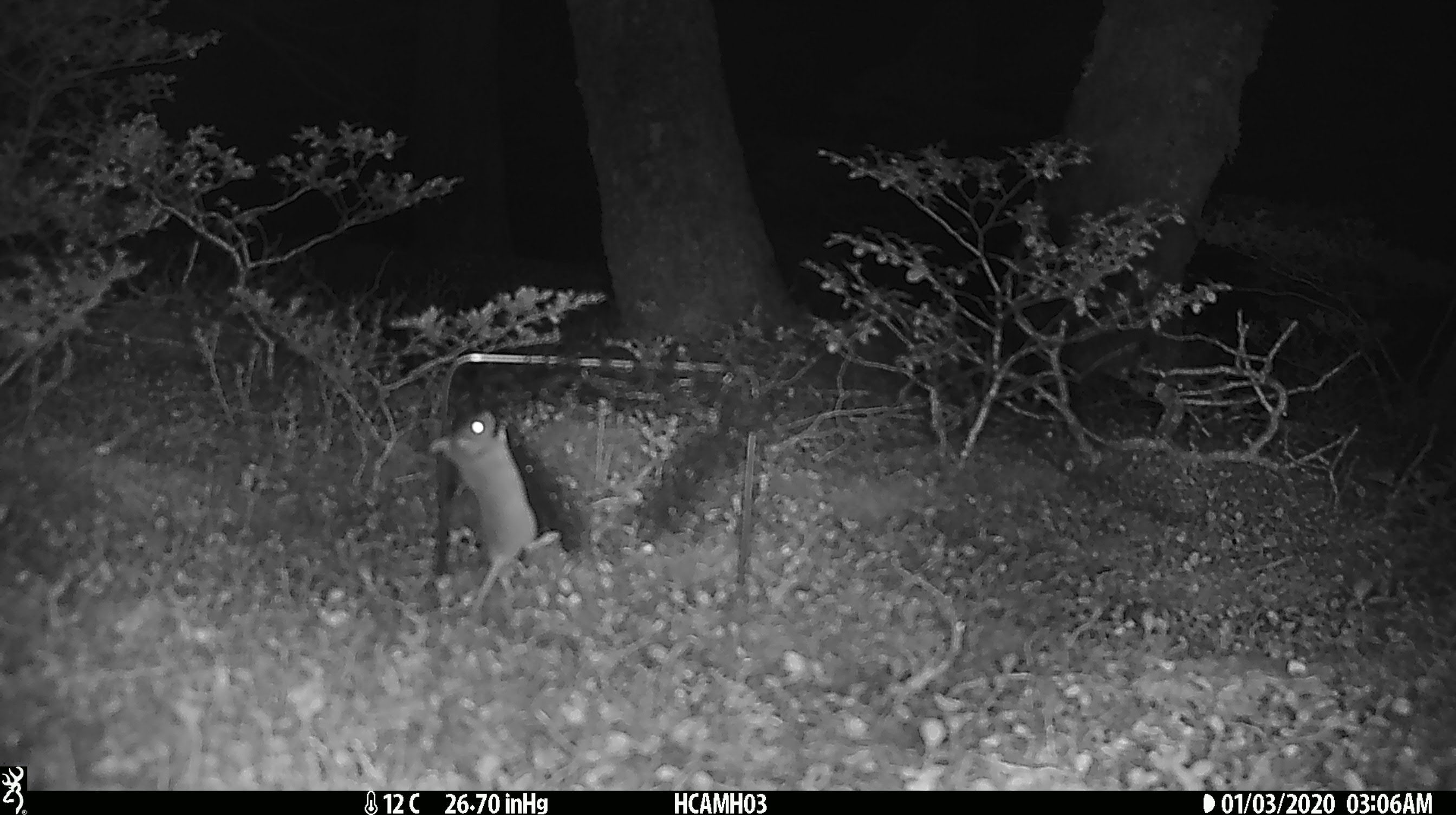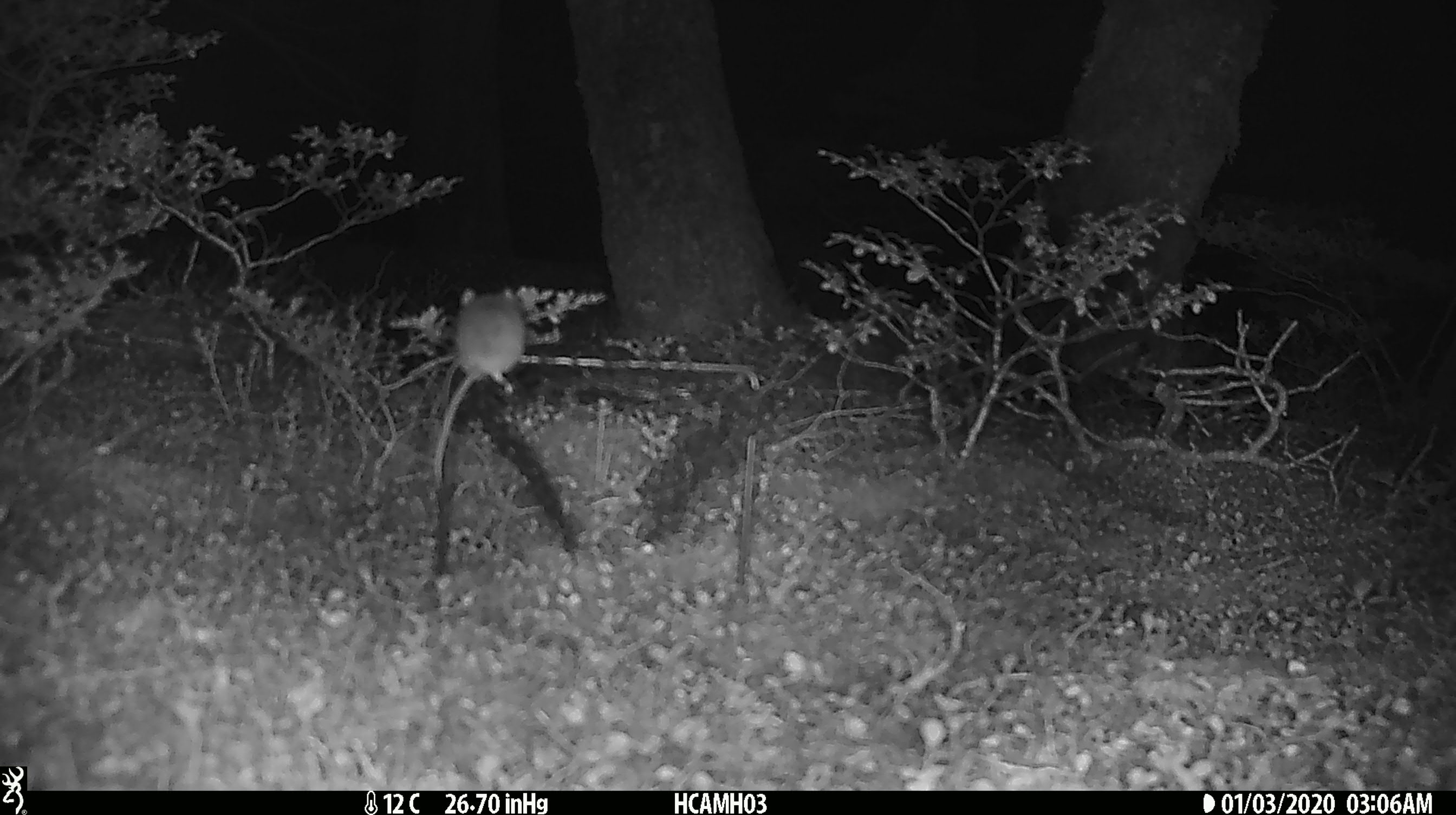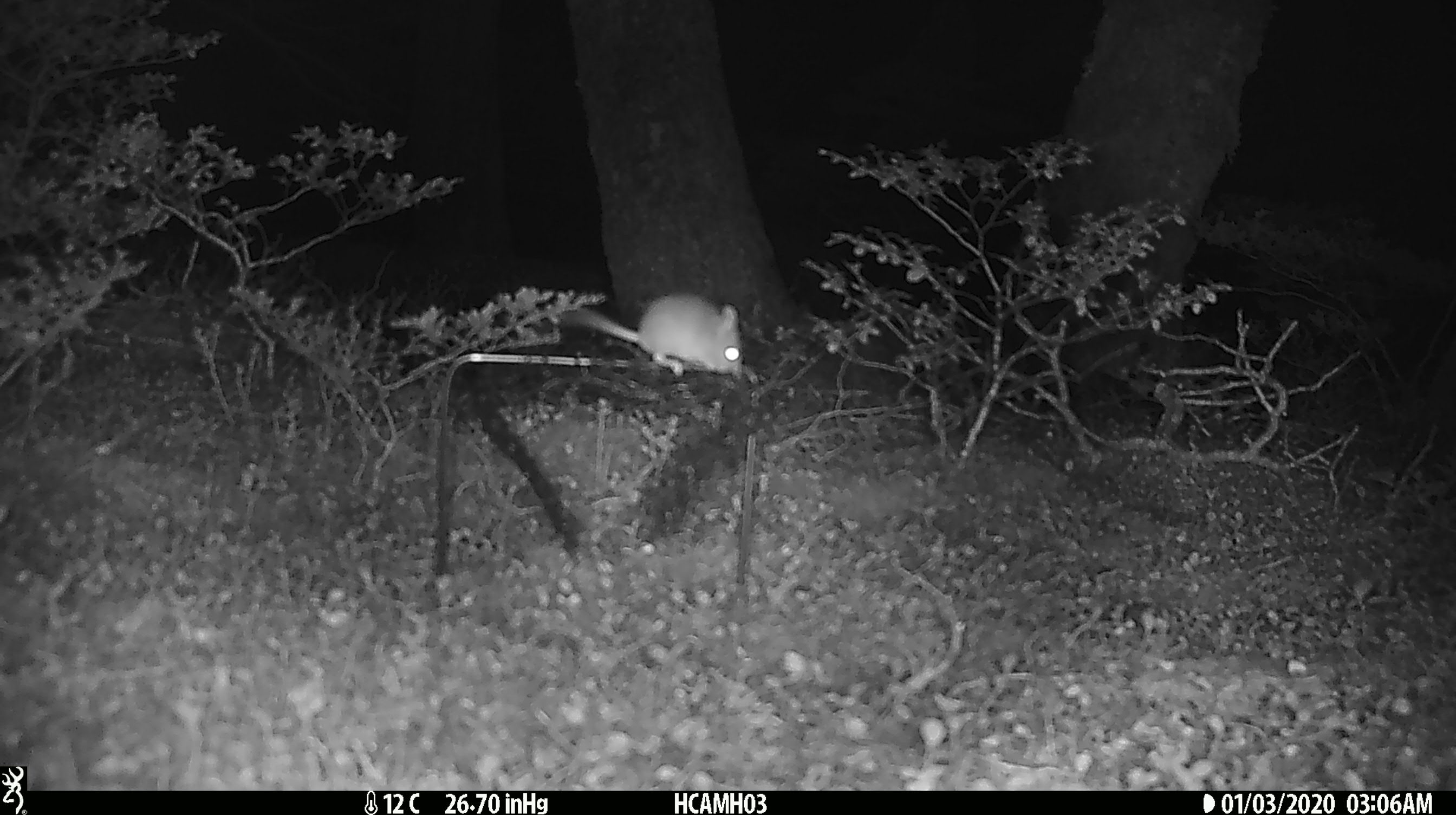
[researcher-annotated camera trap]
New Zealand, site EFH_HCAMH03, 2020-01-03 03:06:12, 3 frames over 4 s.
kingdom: Animalia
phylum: Chordata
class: Mammalia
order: Rodentia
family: Muridae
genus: Mus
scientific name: Mus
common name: mouse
Mouse (Mus).